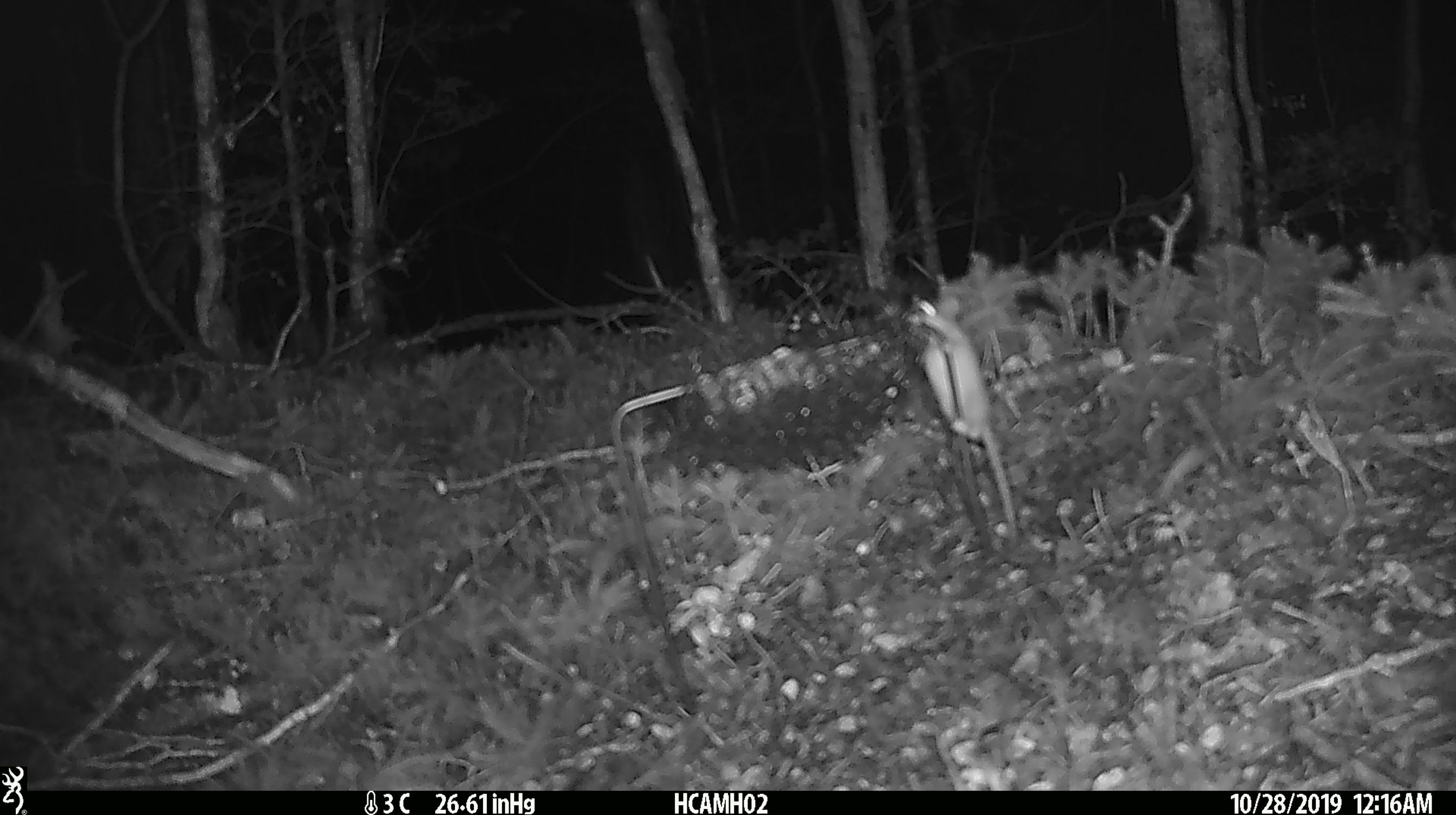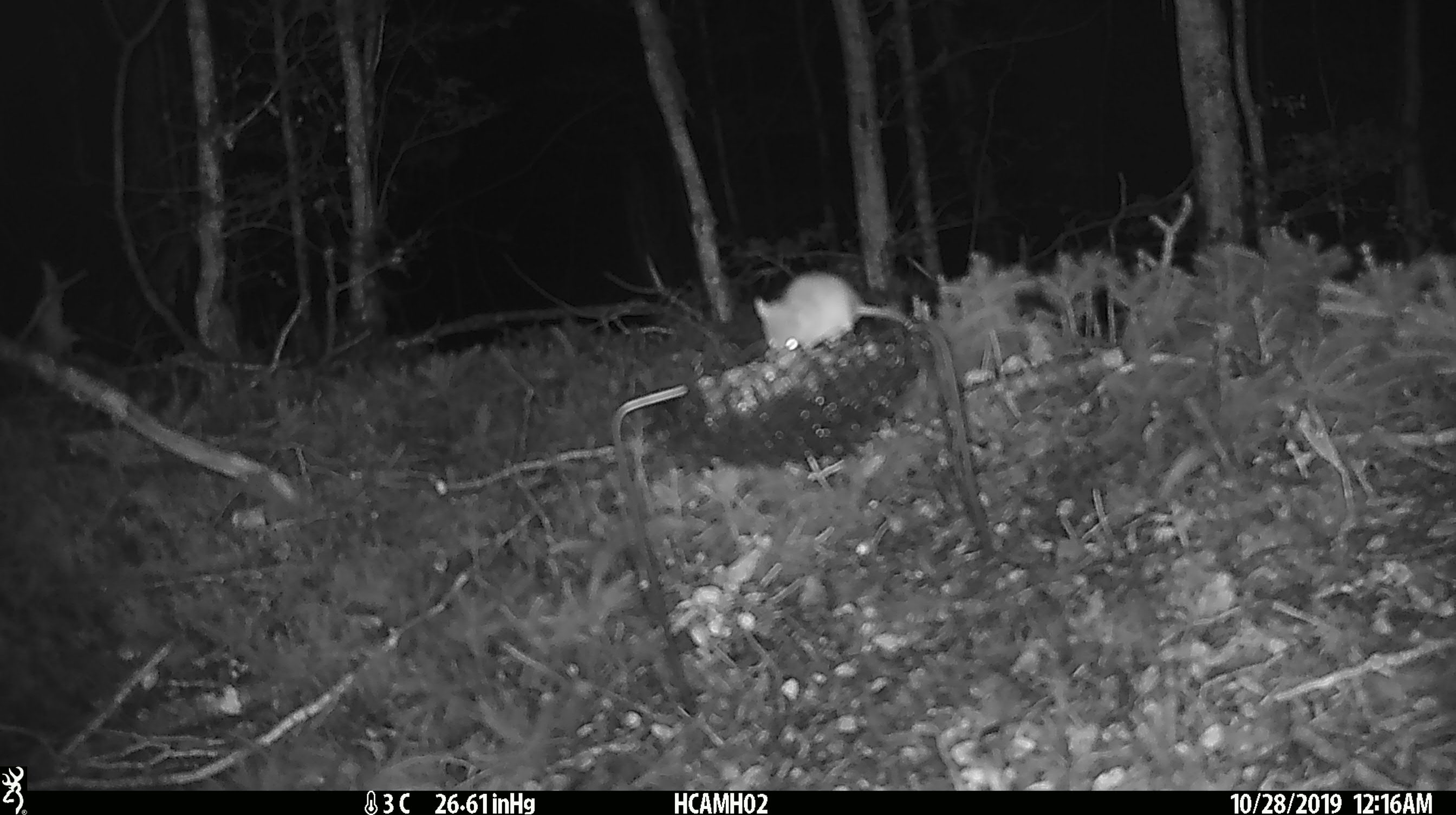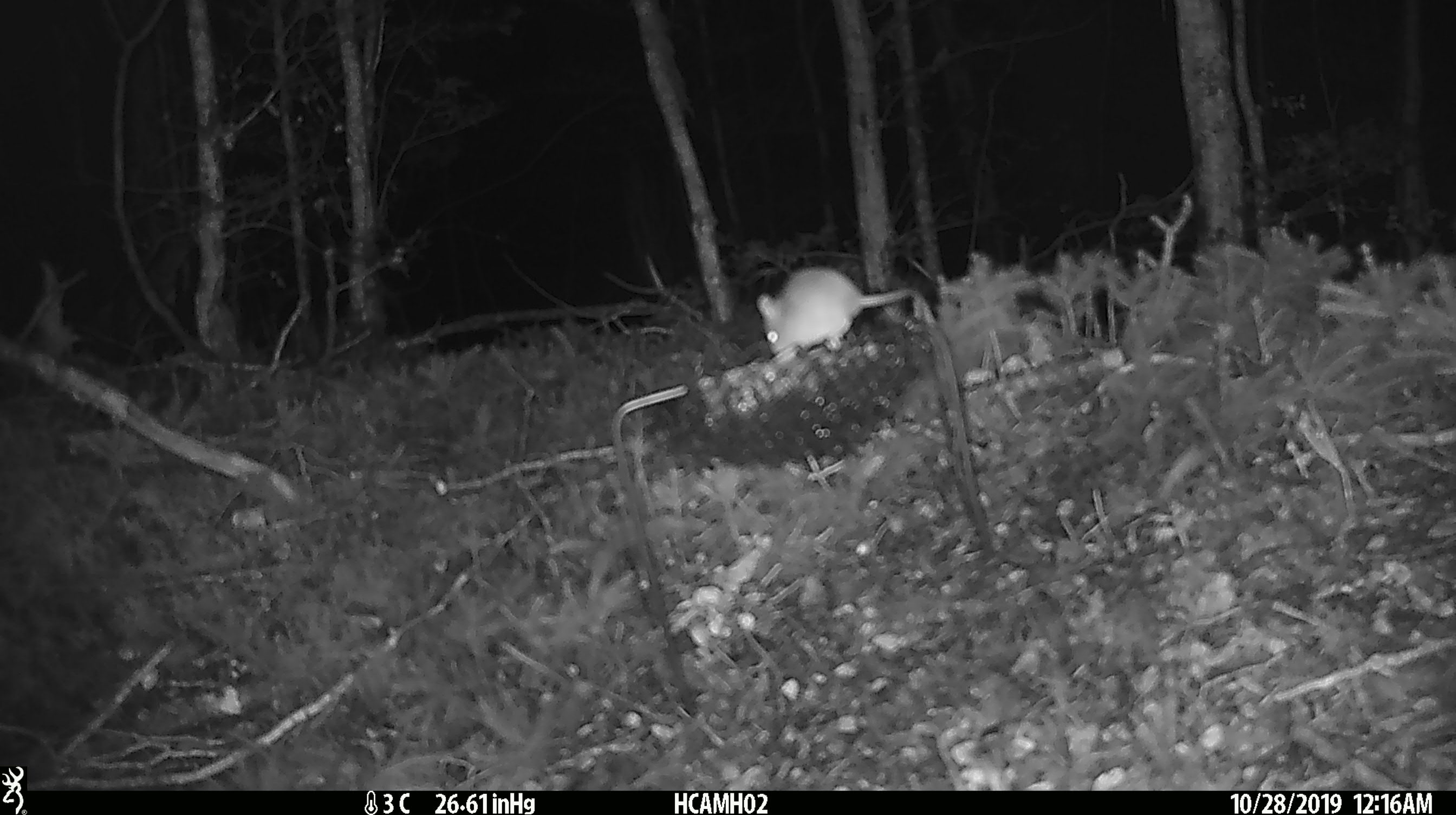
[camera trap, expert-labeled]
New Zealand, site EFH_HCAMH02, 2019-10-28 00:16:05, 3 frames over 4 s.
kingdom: Animalia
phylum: Chordata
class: Mammalia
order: Rodentia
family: Muridae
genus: Mus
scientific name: Mus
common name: mouse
Mouse (Mus).